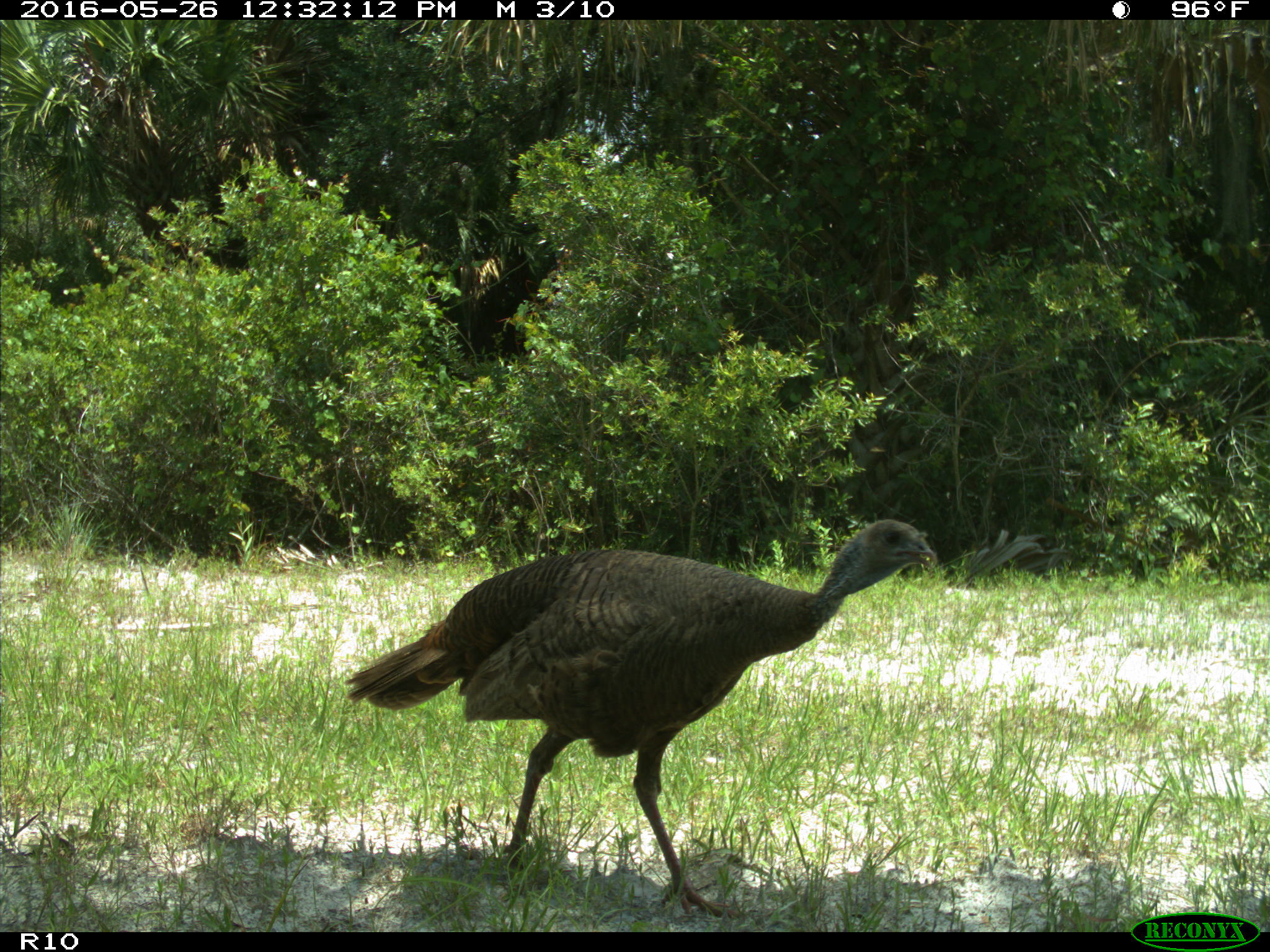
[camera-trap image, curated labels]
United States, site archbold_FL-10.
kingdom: Animalia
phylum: Chordata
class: Aves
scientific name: Aves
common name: birds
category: unidentified bird